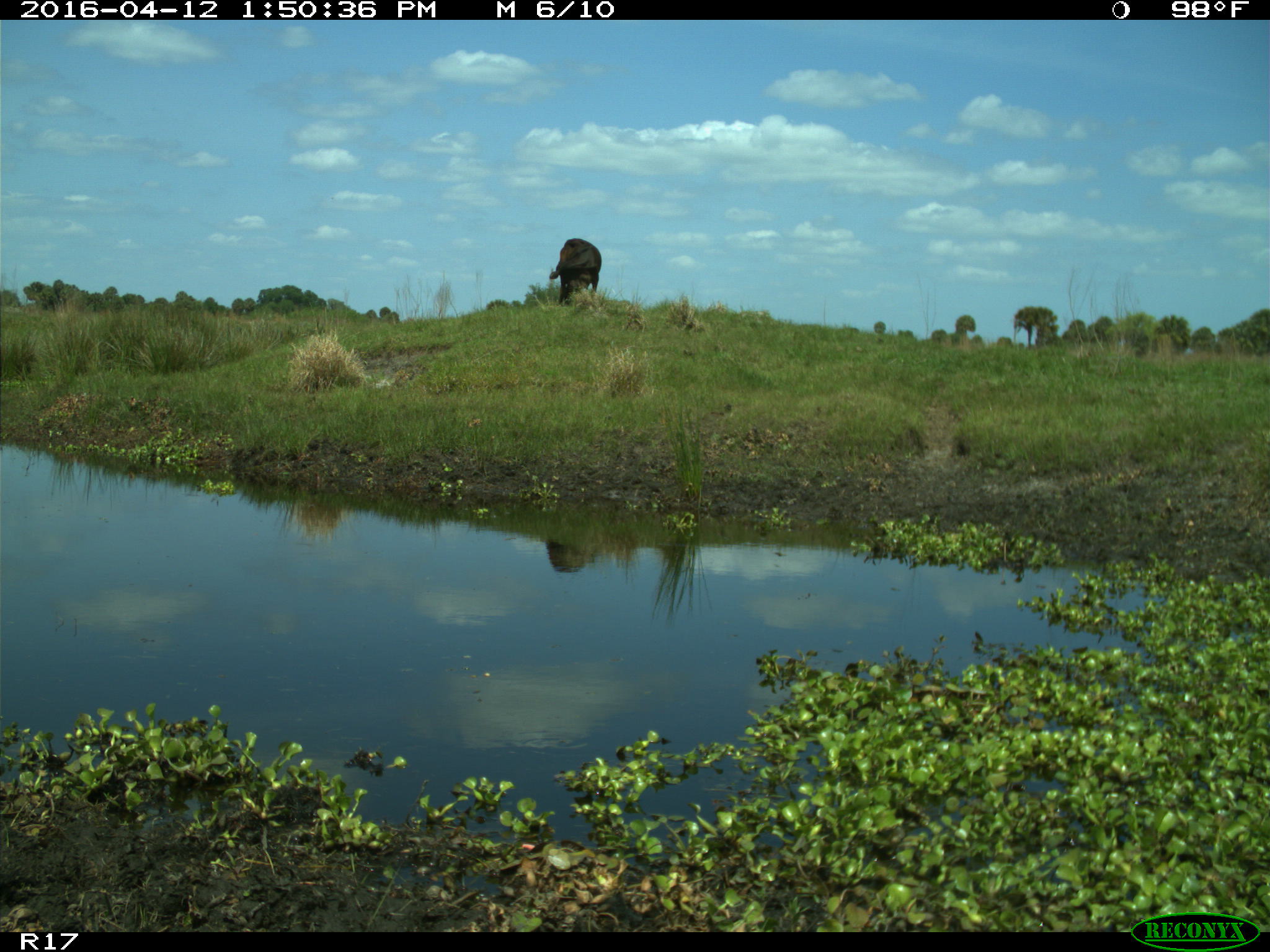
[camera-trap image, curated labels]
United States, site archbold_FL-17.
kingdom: Animalia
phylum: Chordata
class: Mammalia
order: Artiodactyla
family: Bovidae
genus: Bos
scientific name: Bos taurus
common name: domestic cow